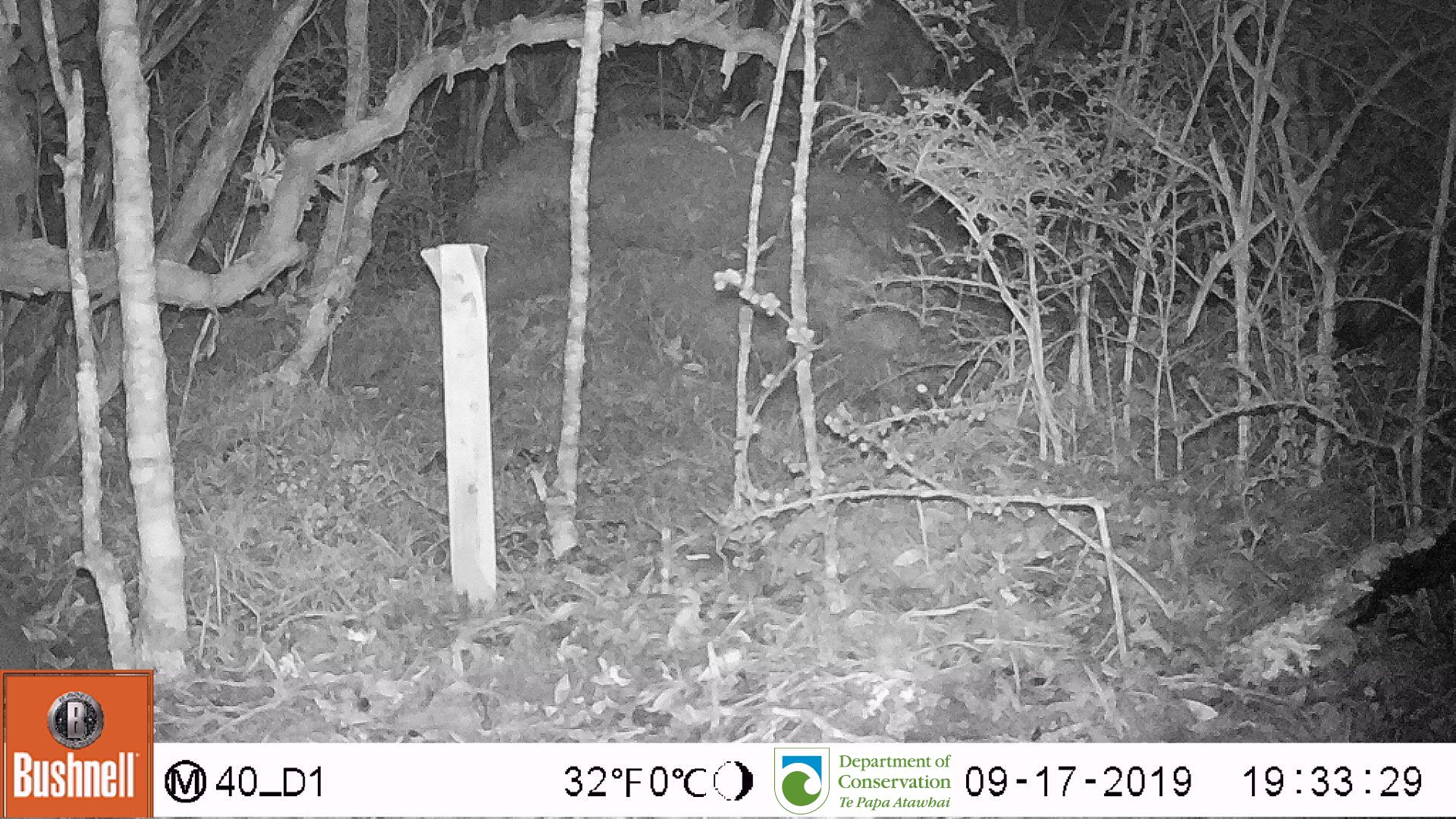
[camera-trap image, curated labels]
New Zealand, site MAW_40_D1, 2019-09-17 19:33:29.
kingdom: Animalia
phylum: Chordata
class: Mammalia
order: Rodentia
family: Muridae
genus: Mus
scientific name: Mus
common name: mouse